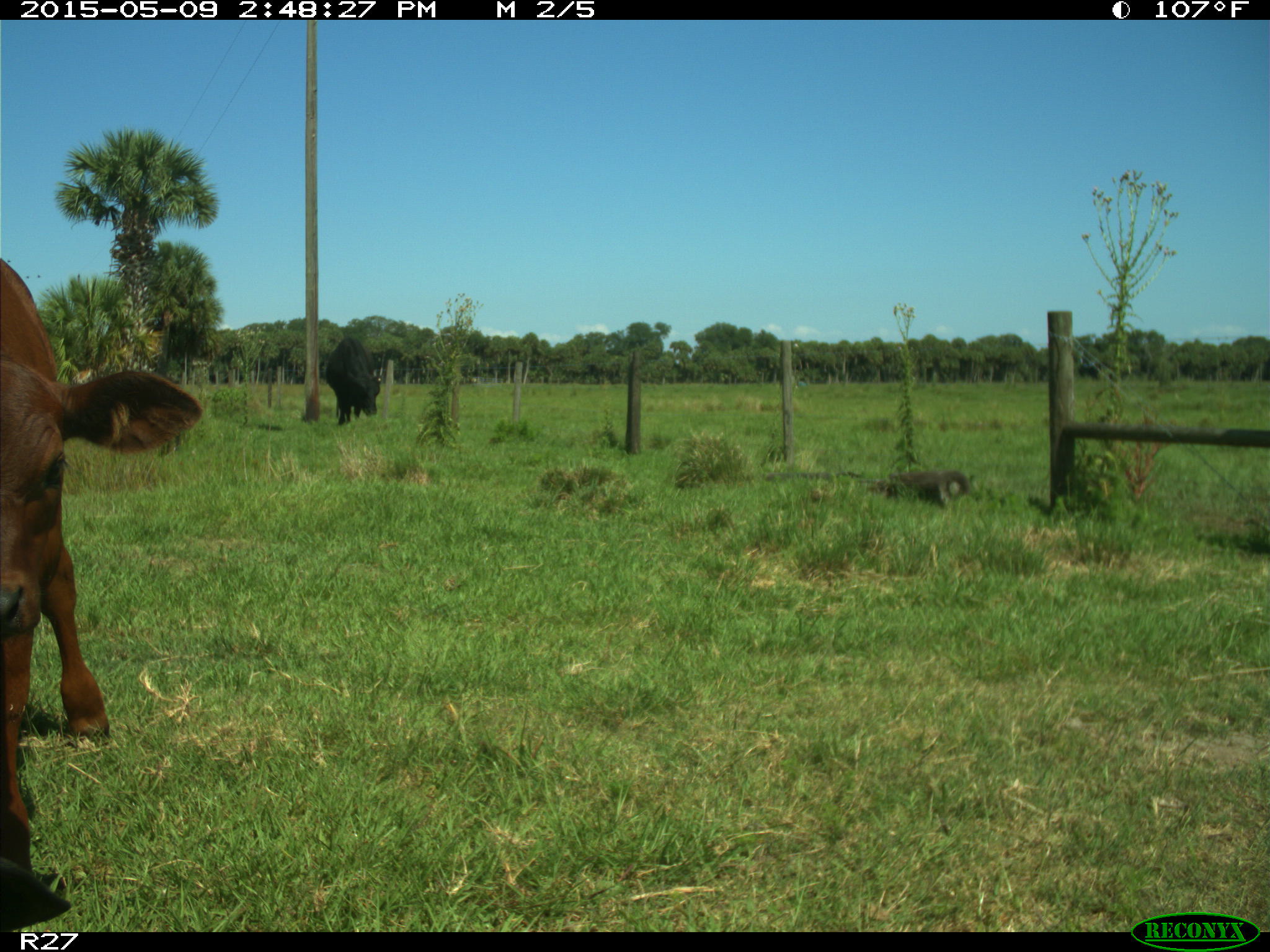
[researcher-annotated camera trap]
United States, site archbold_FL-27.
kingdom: Animalia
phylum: Chordata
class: Mammalia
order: Artiodactyla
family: Bovidae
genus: Bos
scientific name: Bos taurus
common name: domestic cow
Bos taurus (domestic cow).